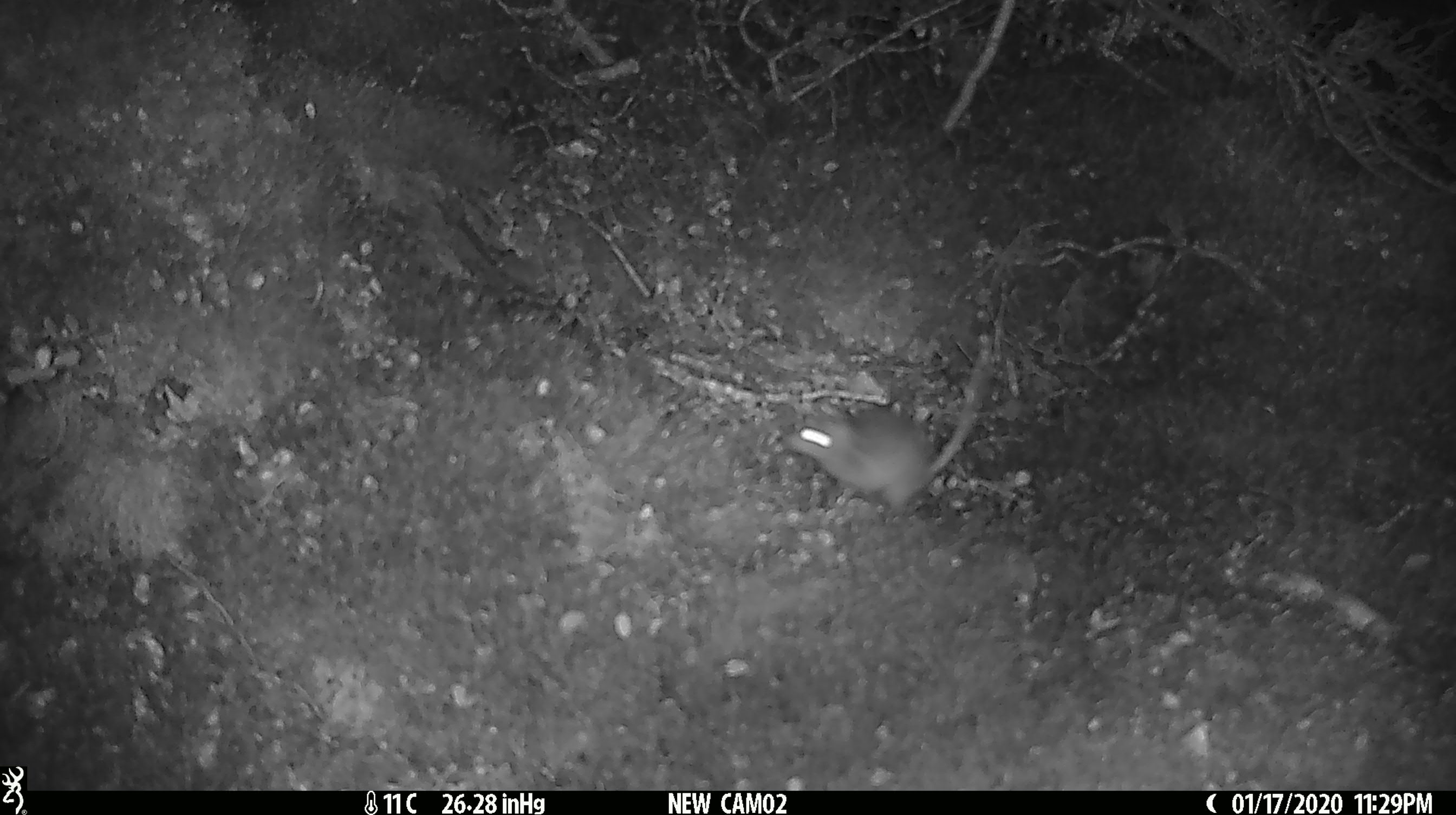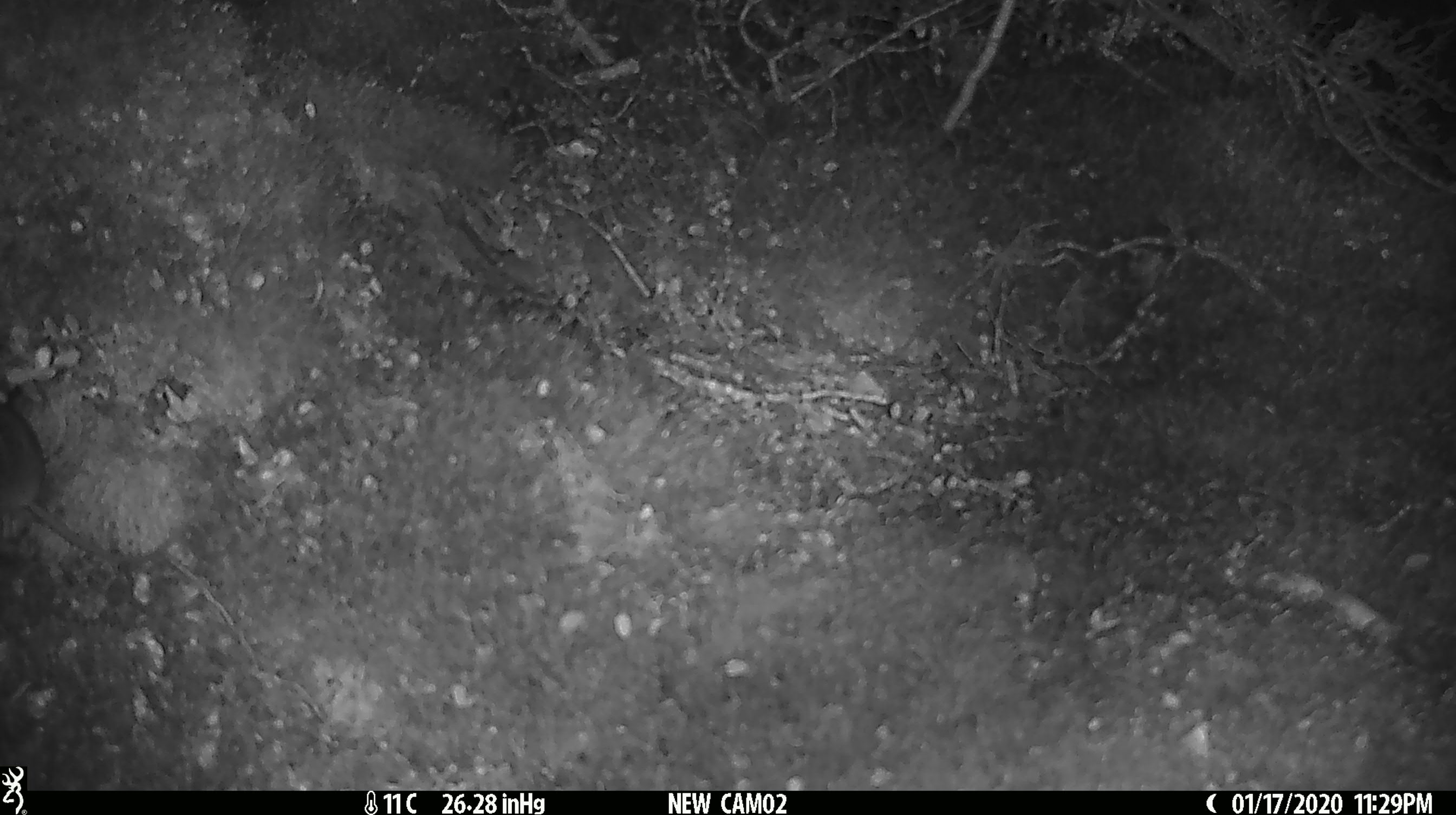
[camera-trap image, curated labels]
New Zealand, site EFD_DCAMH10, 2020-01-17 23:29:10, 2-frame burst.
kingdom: Animalia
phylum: Chordata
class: Mammalia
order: Rodentia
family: Muridae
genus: Mus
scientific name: Mus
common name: mouse